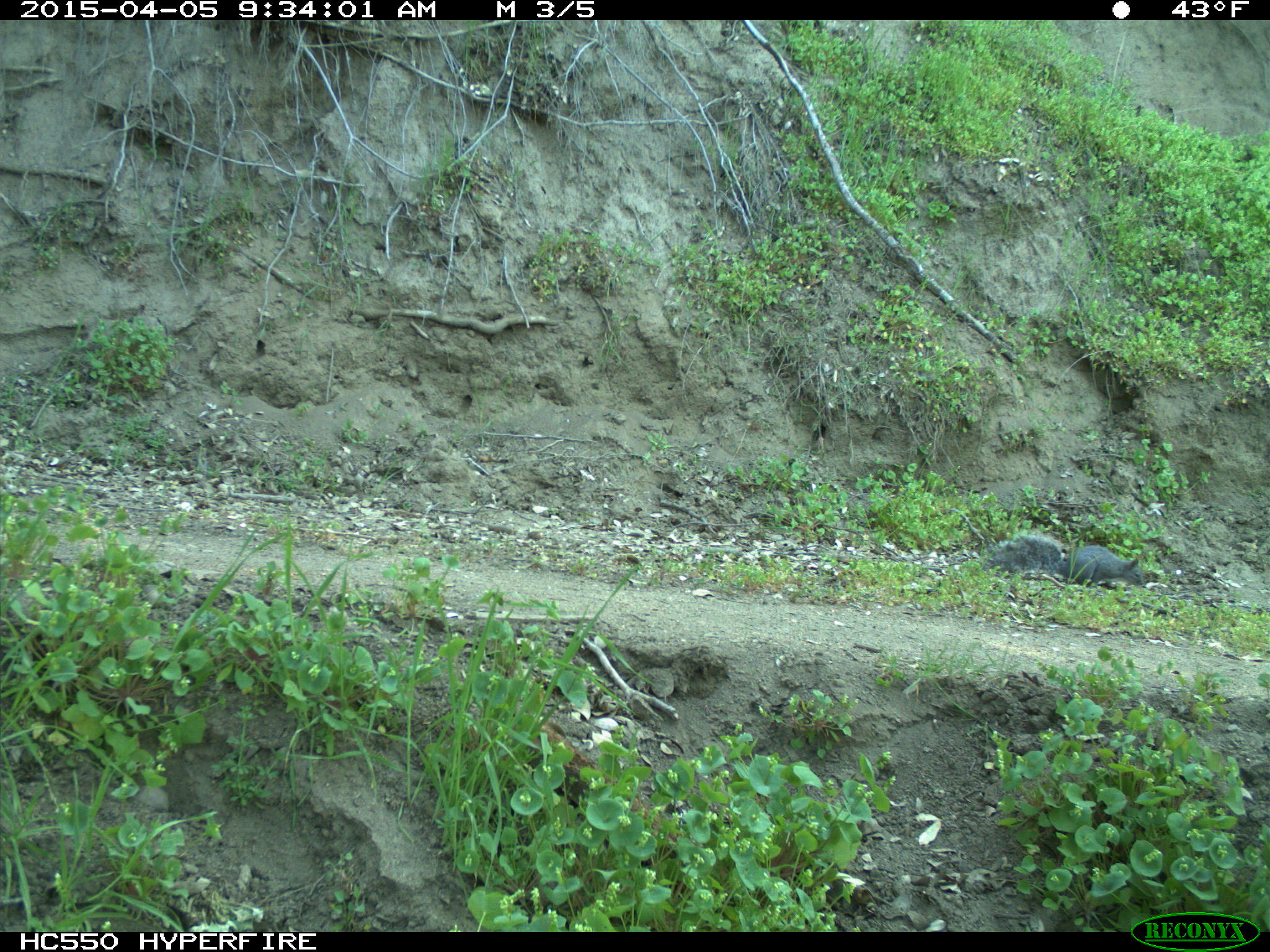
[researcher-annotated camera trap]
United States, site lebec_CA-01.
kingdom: Animalia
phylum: Chordata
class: Mammalia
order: Rodentia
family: Sciuridae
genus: Sciurus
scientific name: Sciurus carolinensis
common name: eastern gray squirrel